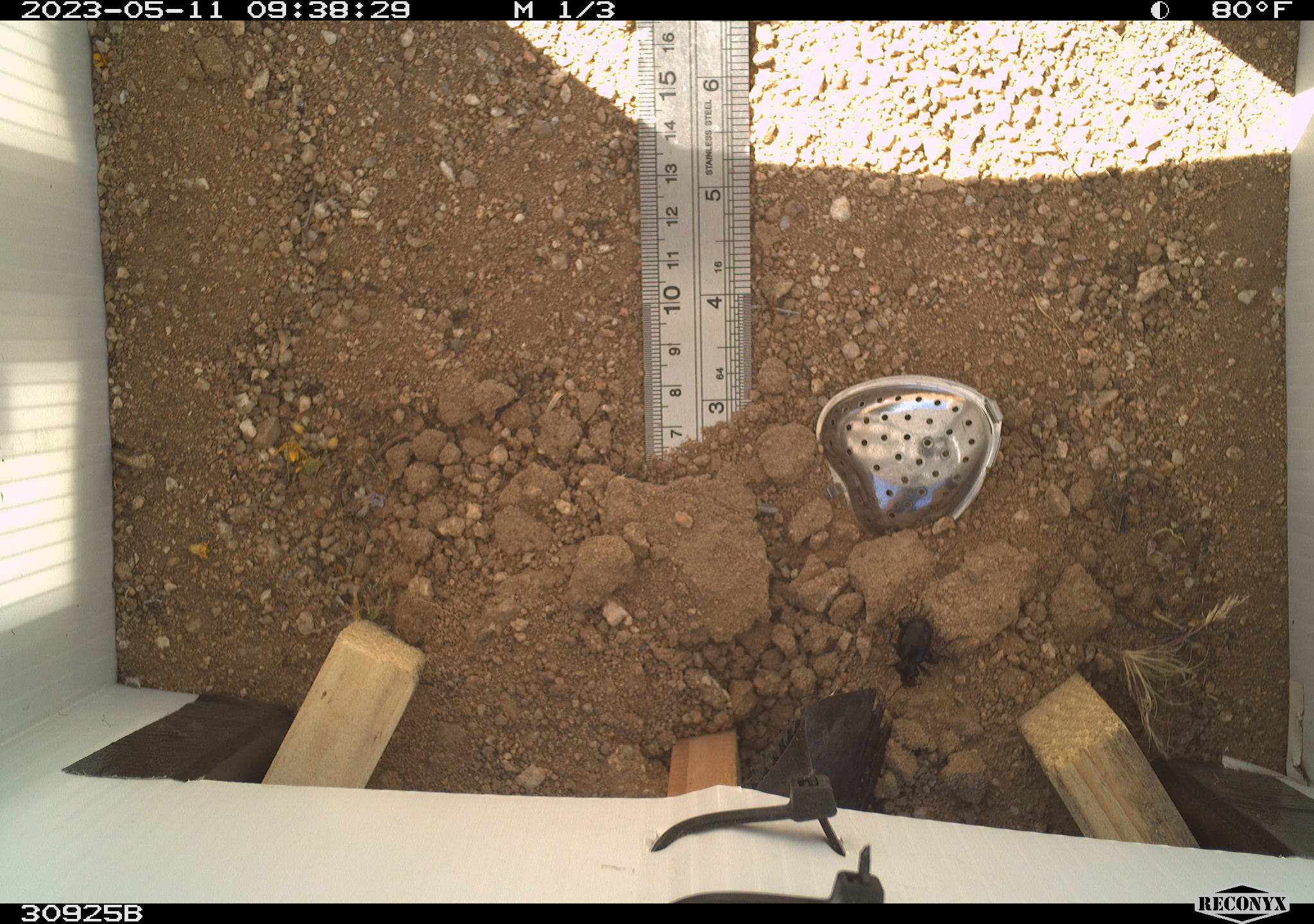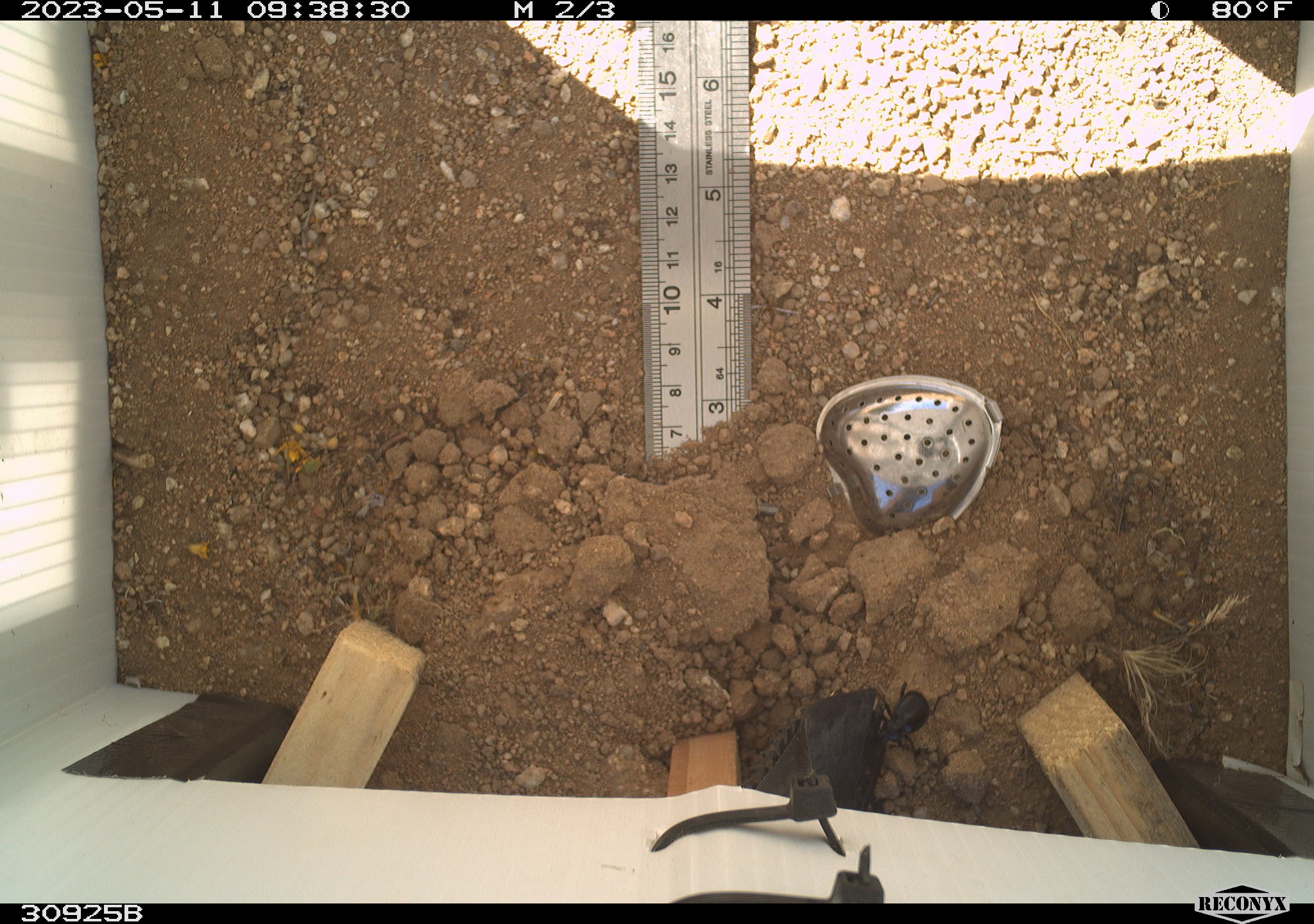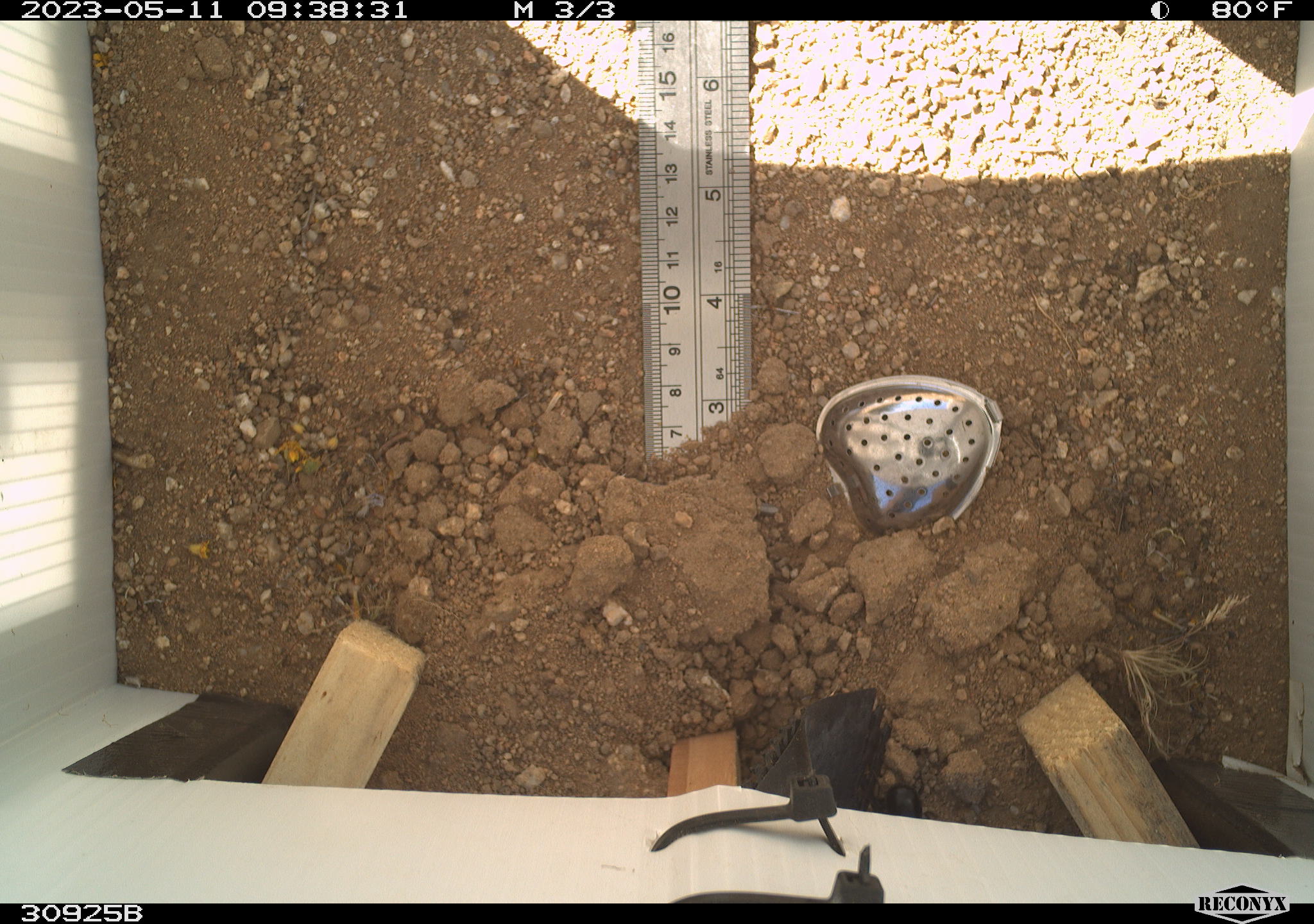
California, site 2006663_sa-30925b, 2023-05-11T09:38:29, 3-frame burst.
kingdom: Animalia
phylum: Arthropoda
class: Insecta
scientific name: Insecta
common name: insect